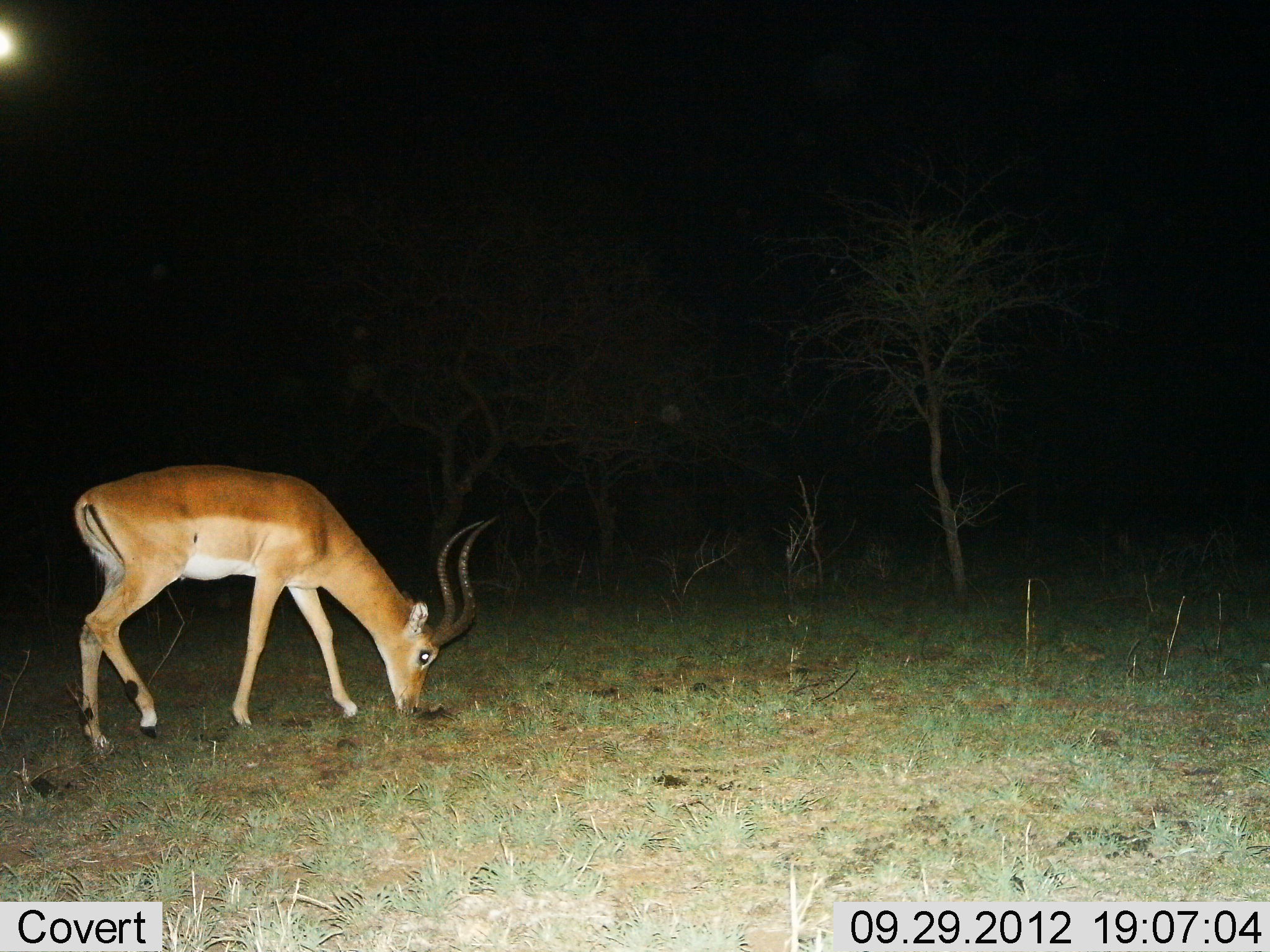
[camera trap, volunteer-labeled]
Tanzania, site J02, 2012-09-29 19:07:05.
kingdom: Animalia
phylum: Chordata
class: Mammalia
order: Artiodactyla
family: Bovidae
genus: Aepyceros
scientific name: Aepyceros melampus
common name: impala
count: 1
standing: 30%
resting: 0%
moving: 0%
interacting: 0%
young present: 0%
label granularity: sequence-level